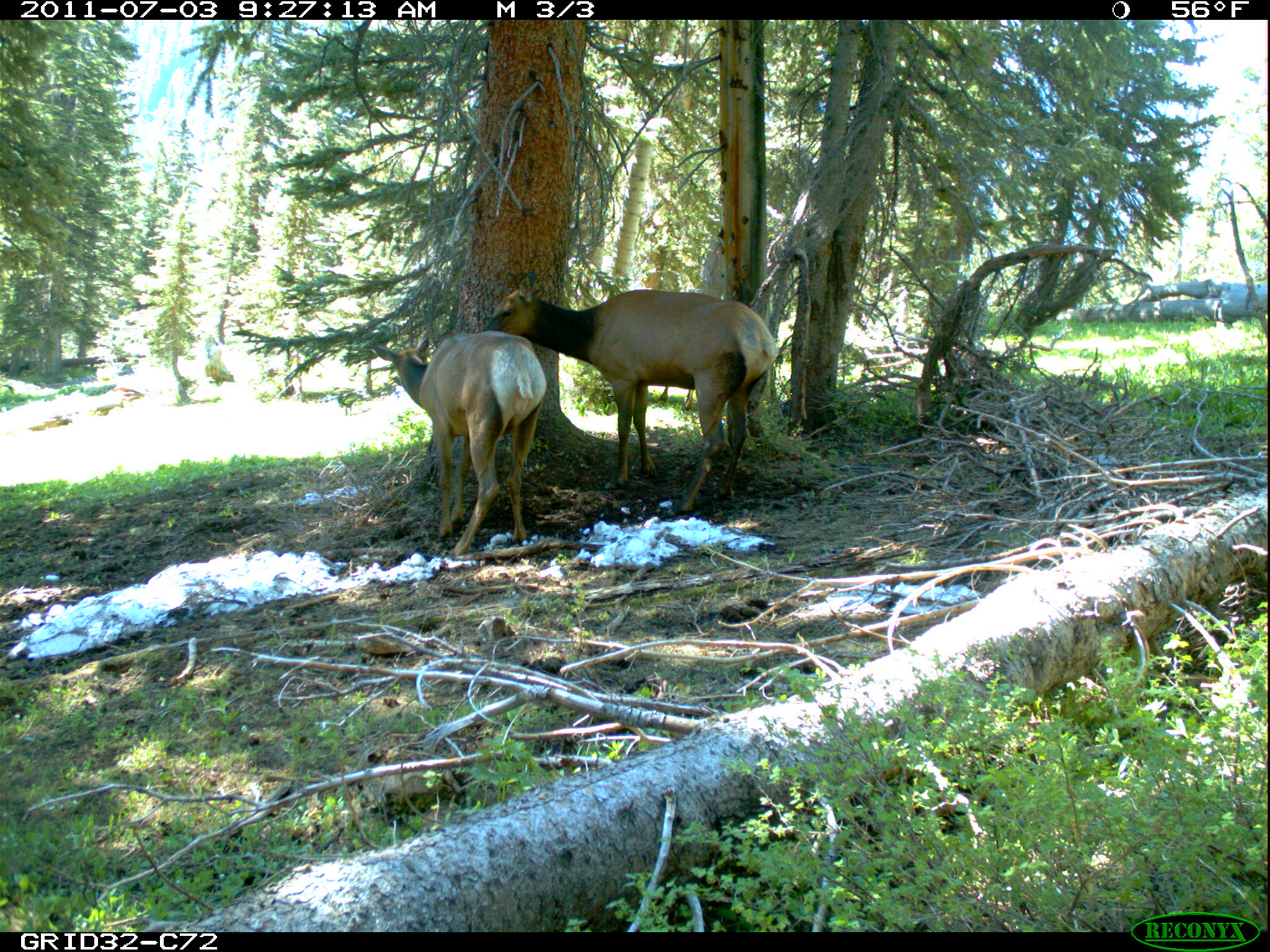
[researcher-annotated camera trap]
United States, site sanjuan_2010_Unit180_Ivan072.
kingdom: Animalia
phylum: Chordata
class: Mammalia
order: Artiodactyla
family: Cervidae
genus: Cervus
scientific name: Cervus elaphus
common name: red deer